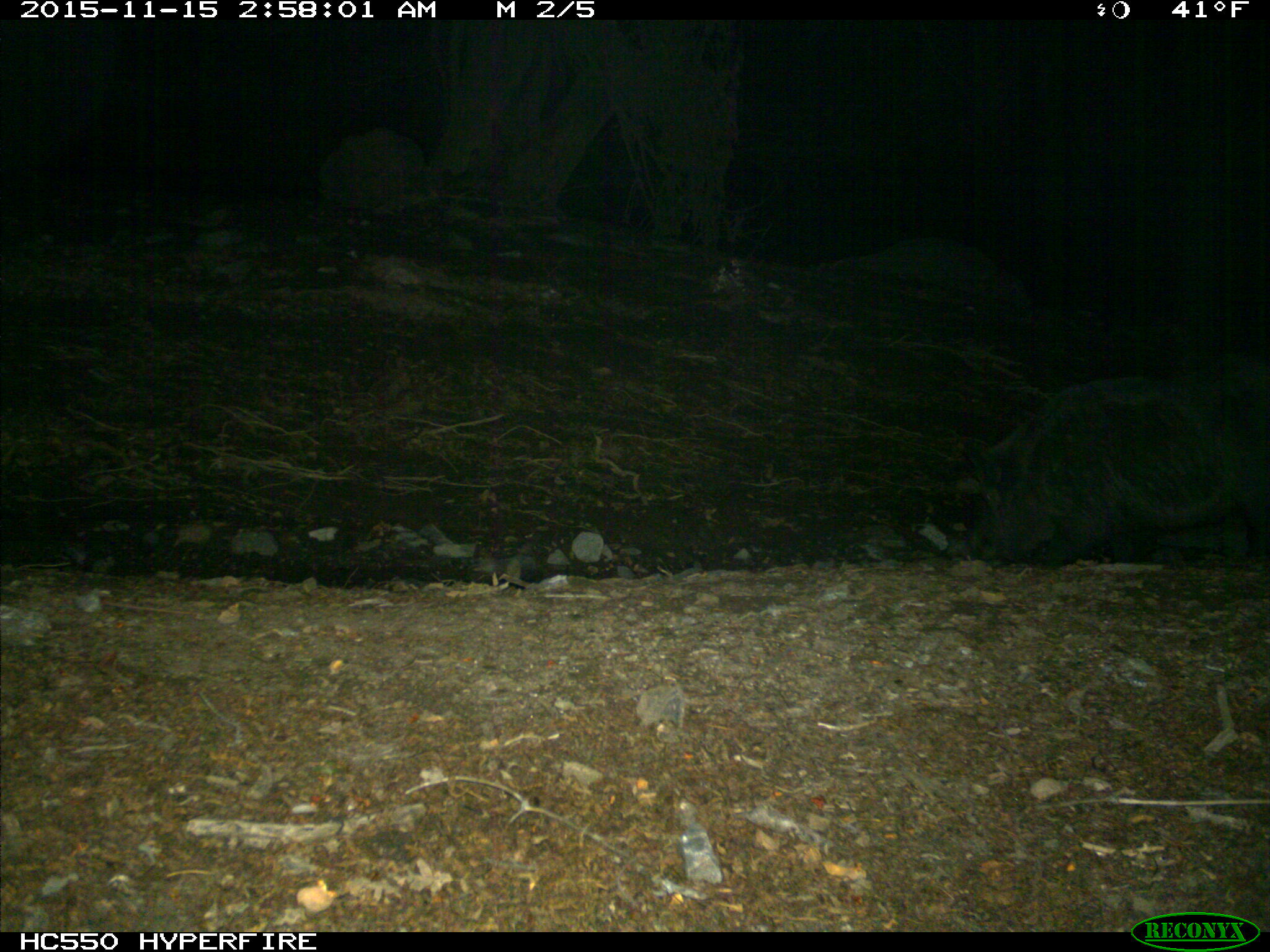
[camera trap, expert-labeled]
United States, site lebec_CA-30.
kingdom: Animalia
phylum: Chordata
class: Mammalia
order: Artiodactyla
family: Suidae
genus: Sus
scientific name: Sus scrofa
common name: wild boar